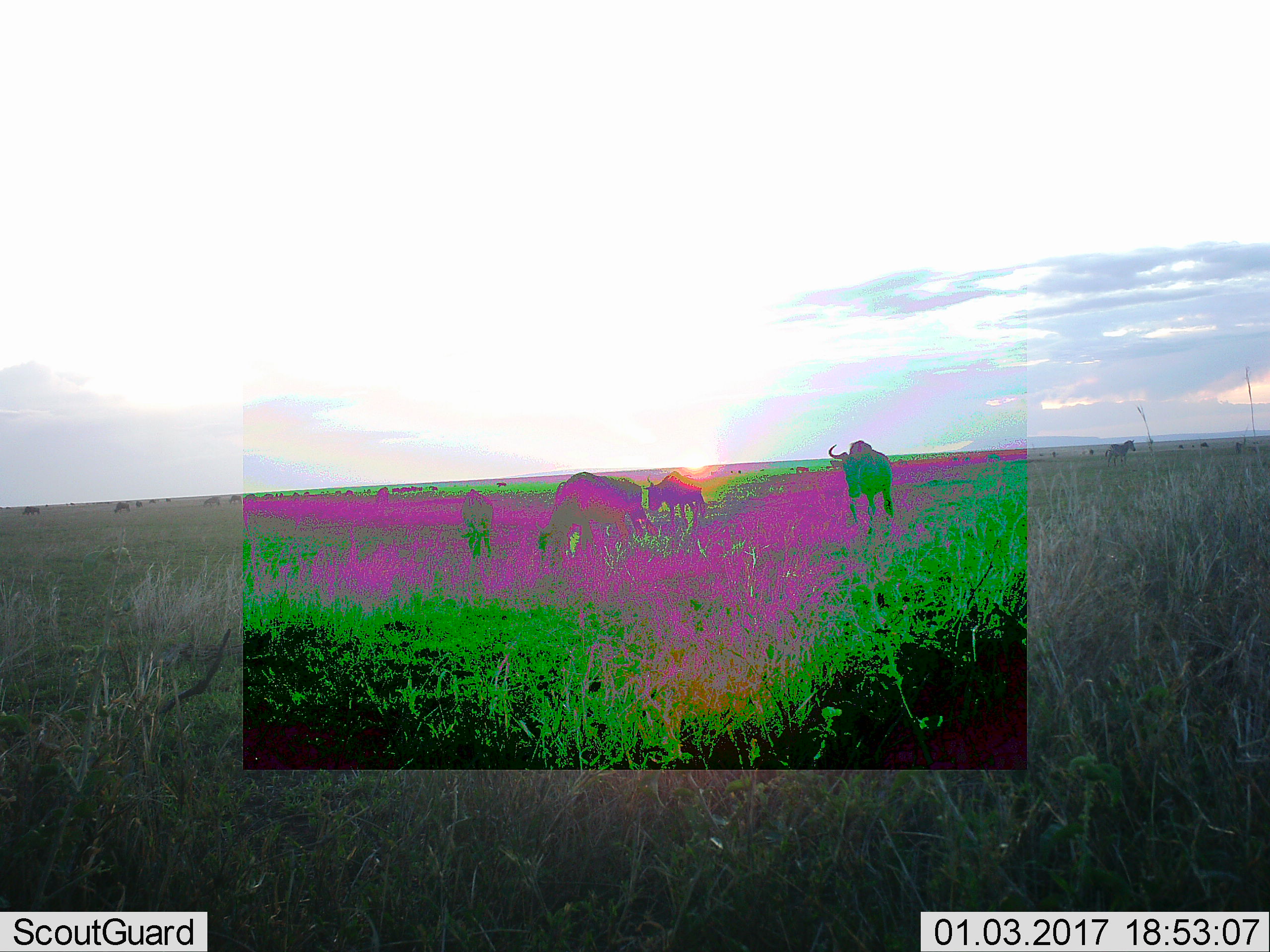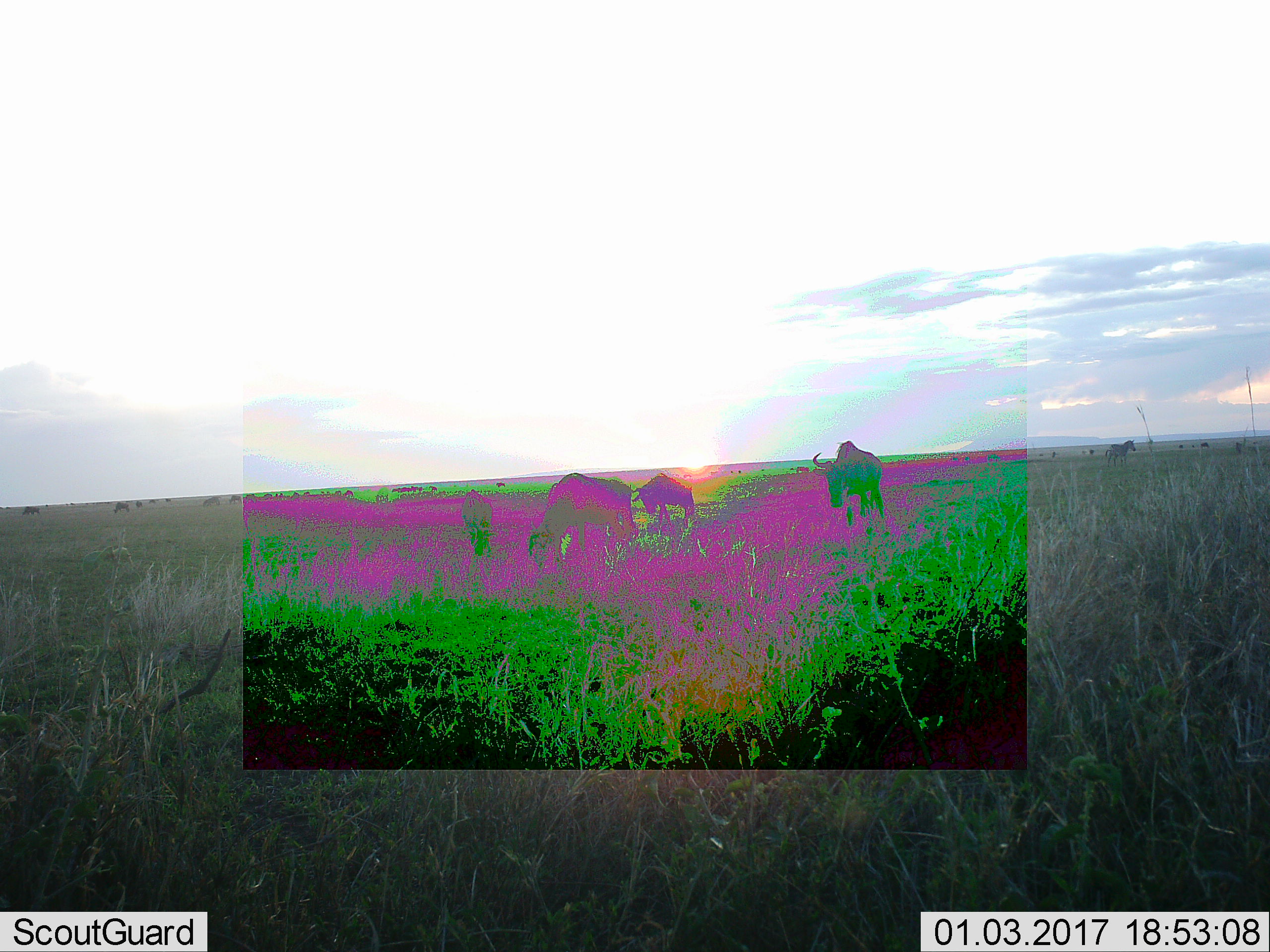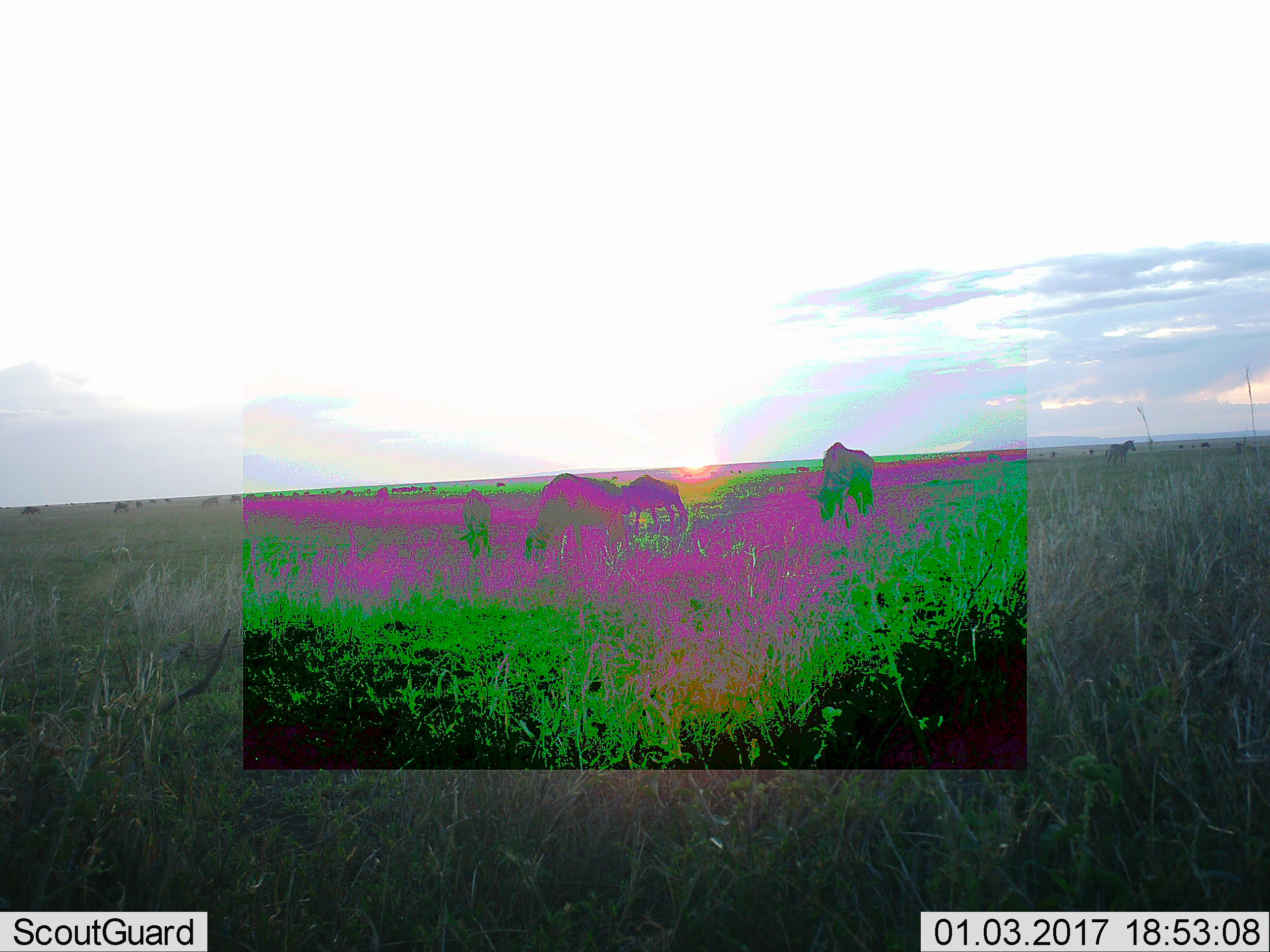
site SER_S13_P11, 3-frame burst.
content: unidentified animal